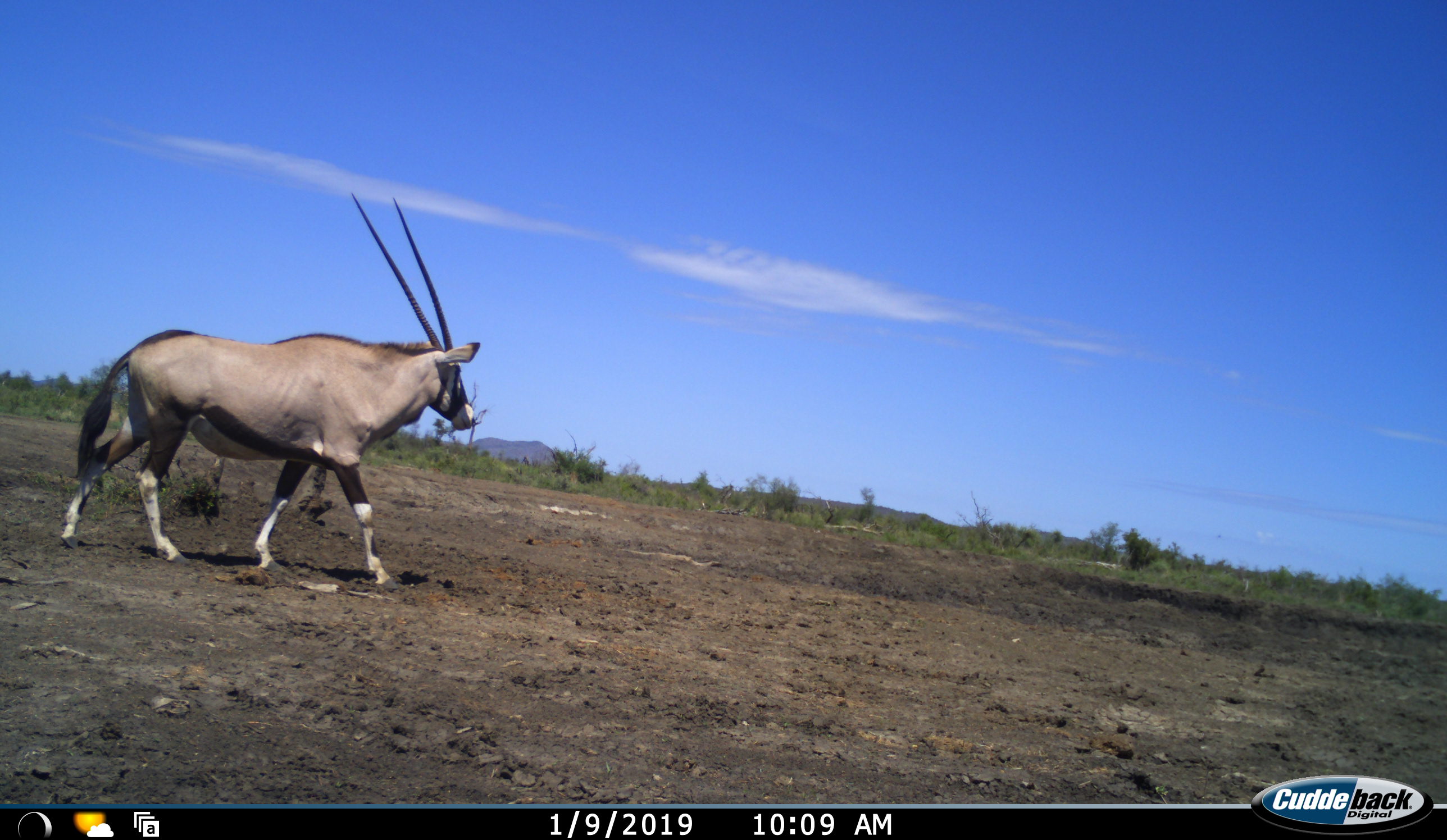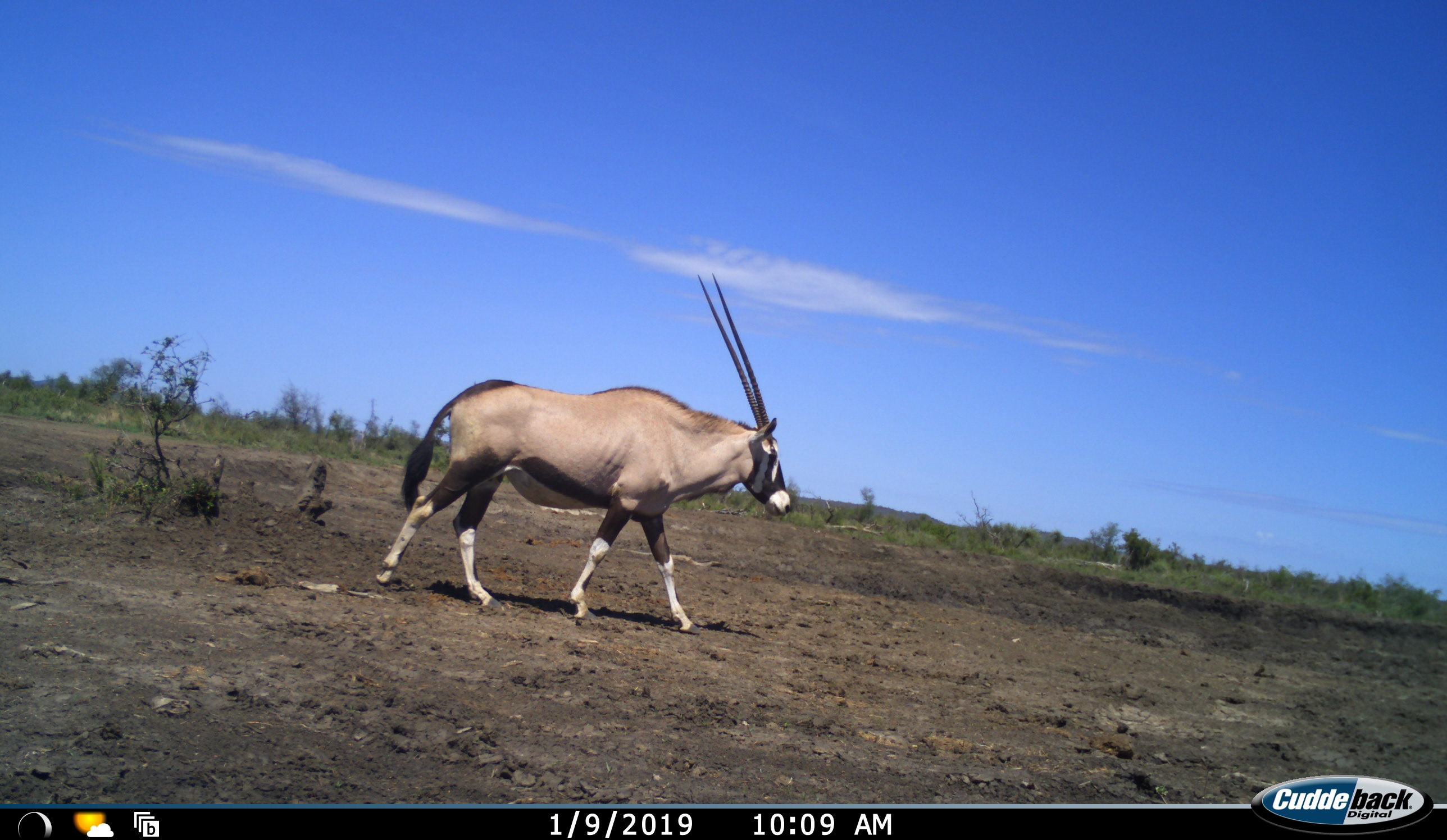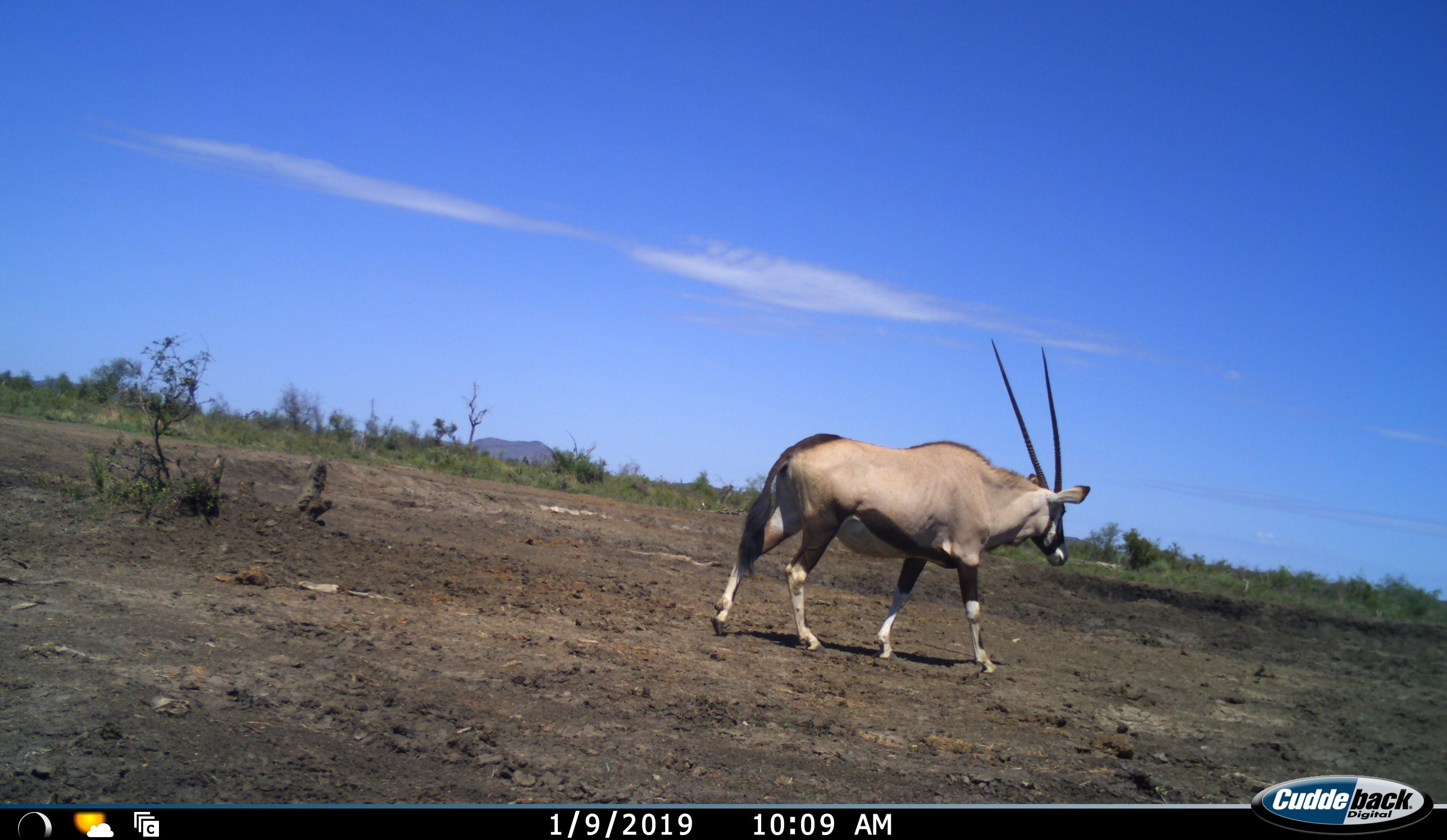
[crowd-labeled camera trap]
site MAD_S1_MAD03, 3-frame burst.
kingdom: Animalia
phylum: Chordata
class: Mammalia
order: Artiodactyla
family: Bovidae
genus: Oryx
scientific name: Oryx gazella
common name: gemsbok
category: oryx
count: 1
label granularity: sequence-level